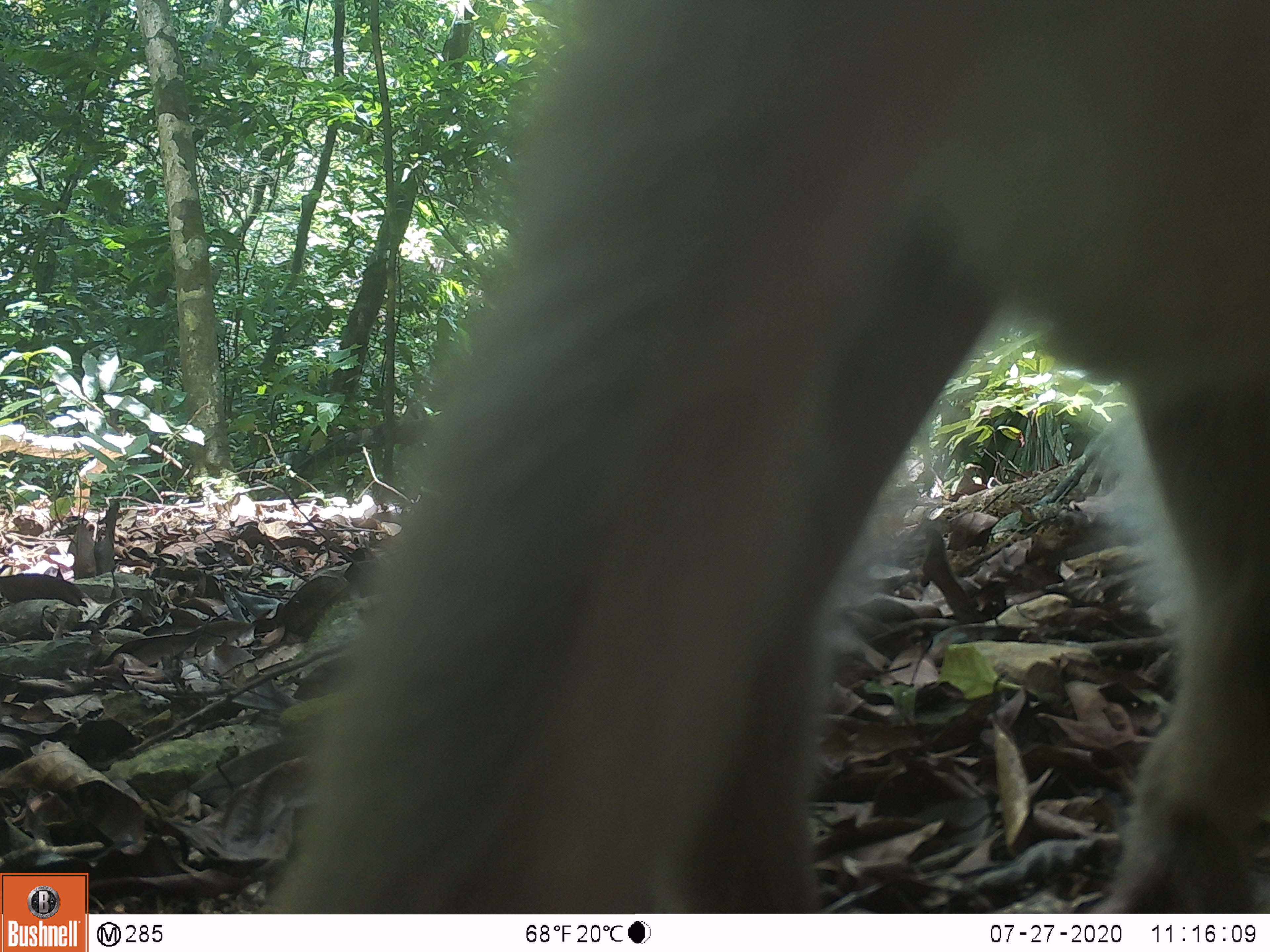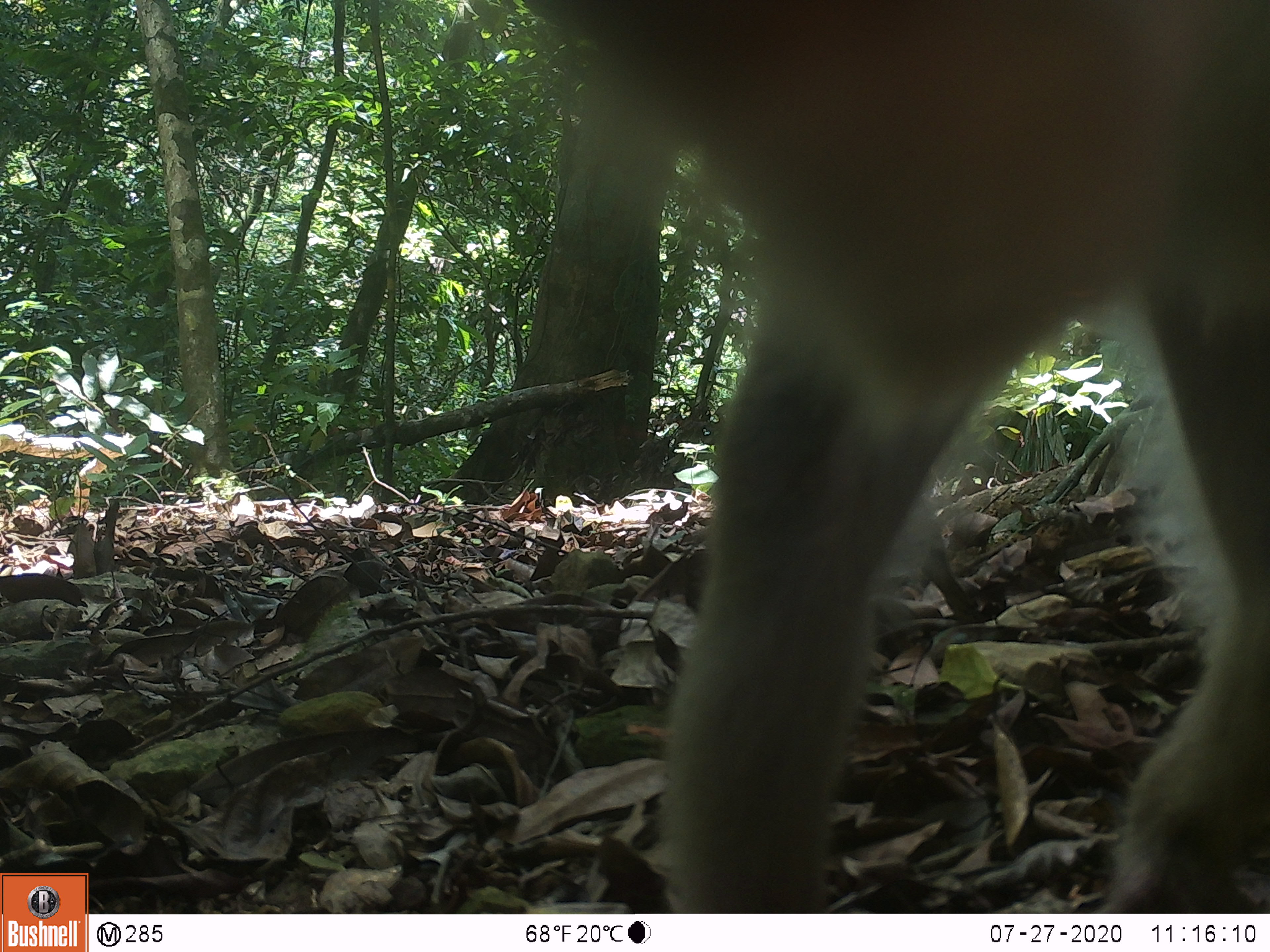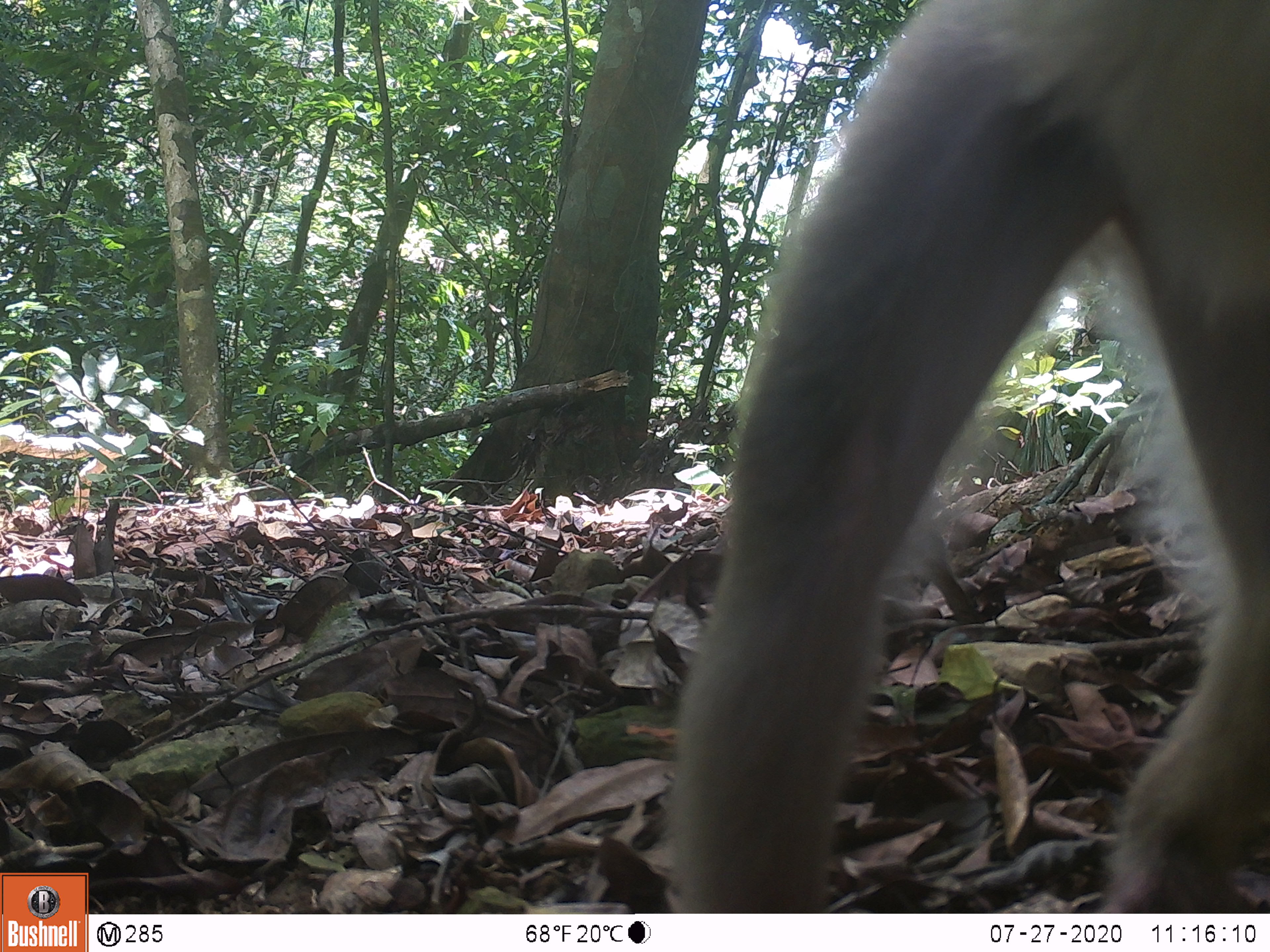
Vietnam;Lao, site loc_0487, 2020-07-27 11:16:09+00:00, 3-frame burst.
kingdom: Animalia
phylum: Chordata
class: Mammalia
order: Primates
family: Cercopithecidae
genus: Macaca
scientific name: Macaca nemestrina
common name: pig-tailed macaque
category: pig tailed macaque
Pig tailed macaque (pig-tailed macaque) (Macaca nemestrina). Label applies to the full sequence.